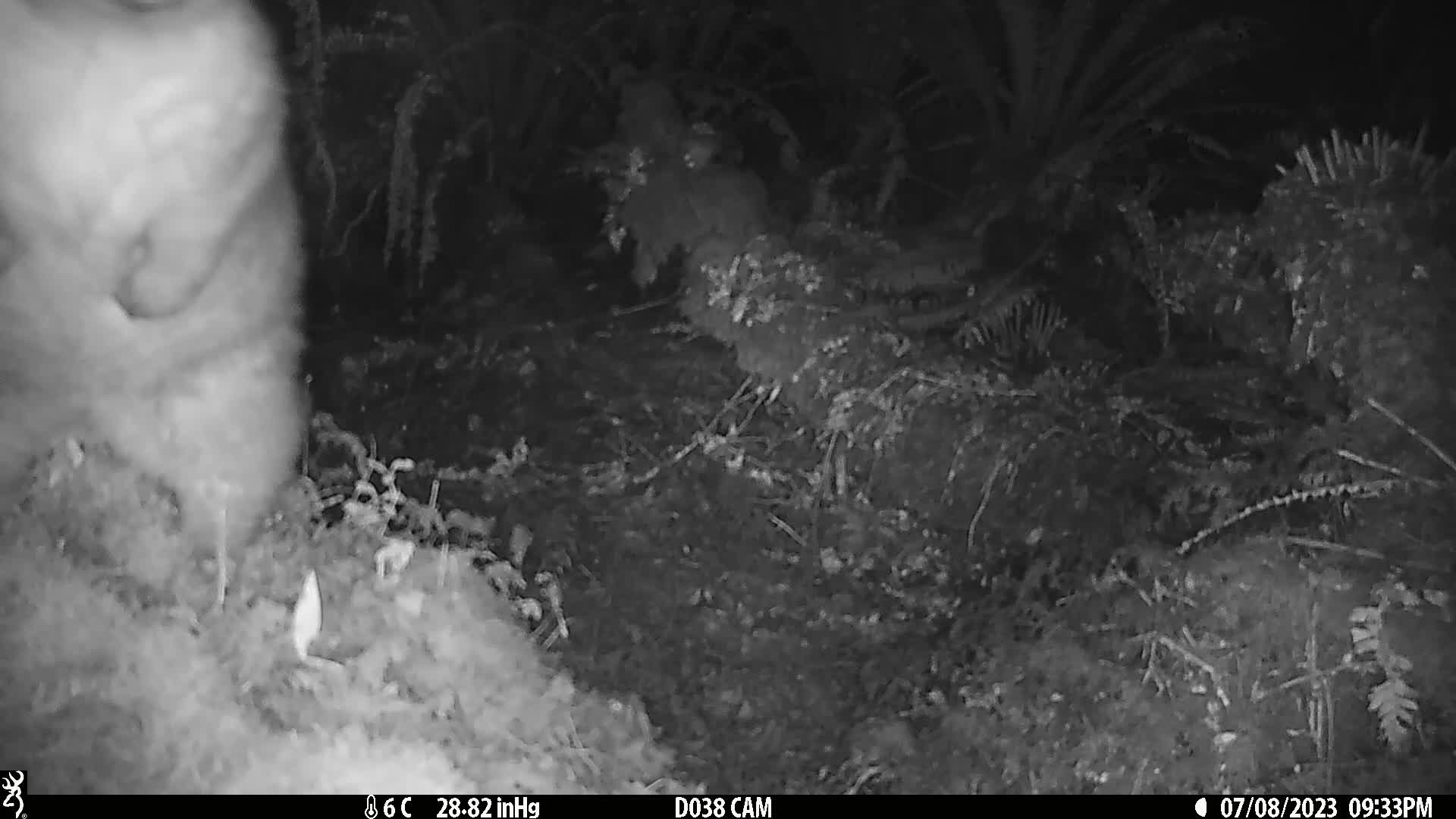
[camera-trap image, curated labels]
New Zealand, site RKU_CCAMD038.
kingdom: Animalia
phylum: Chordata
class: Mammalia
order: Diprotodontia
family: Phalangeridae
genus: Trichosurus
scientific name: Trichosurus vulpecula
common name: common brushtail possum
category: possum